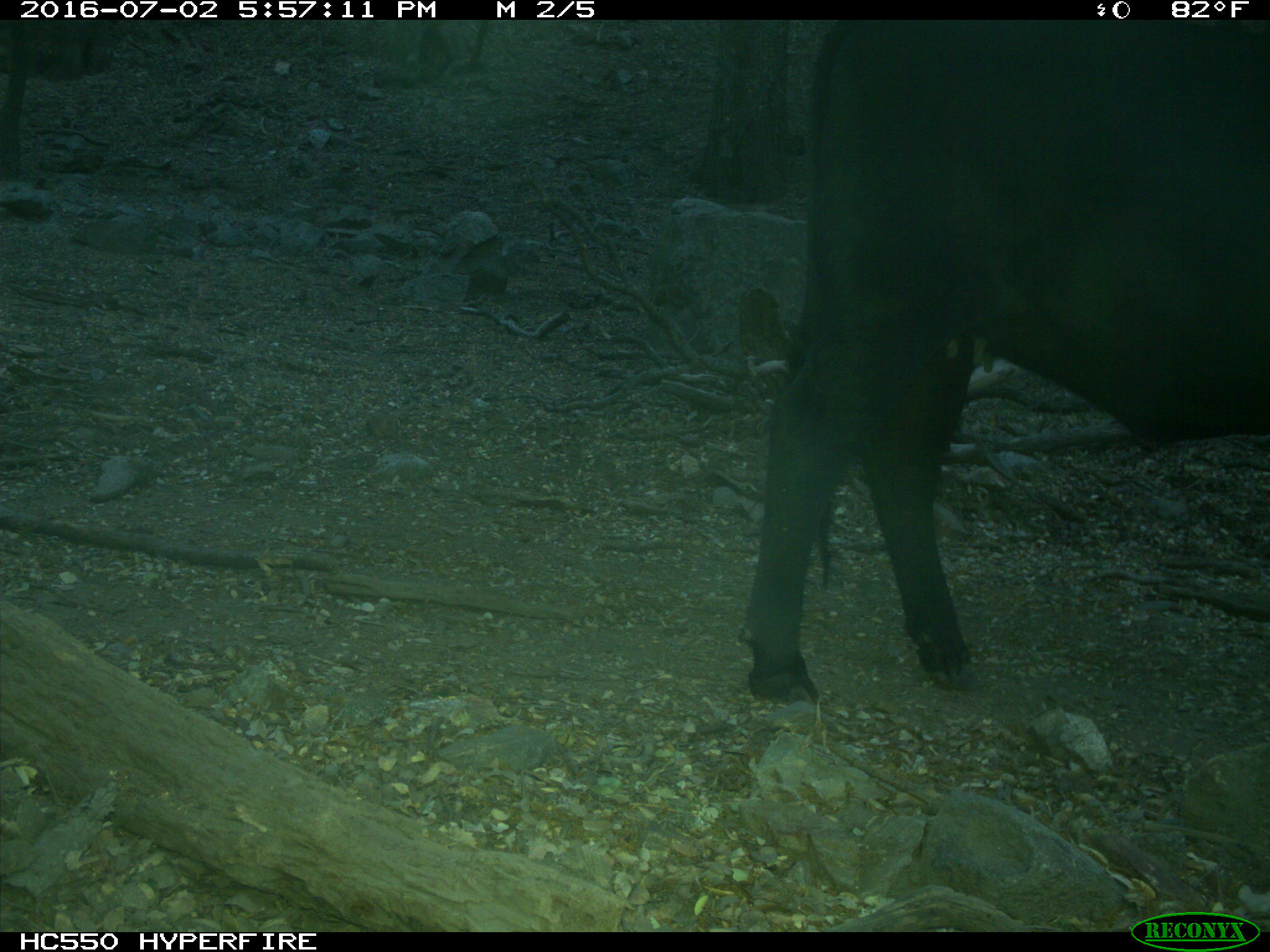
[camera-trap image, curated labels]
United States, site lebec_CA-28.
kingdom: Animalia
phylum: Chordata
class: Mammalia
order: Artiodactyla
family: Bovidae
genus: Bos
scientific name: Bos taurus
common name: domestic cow